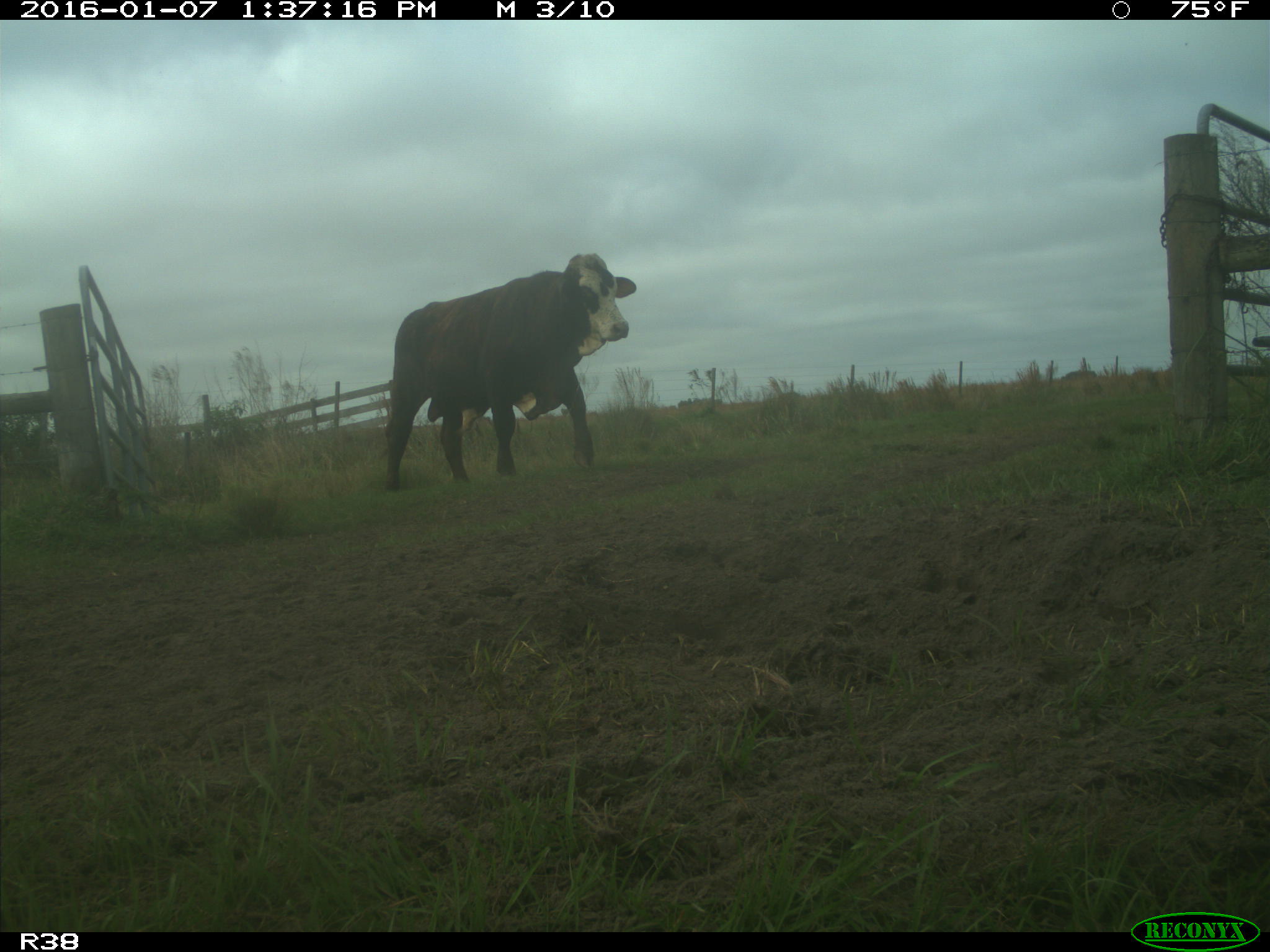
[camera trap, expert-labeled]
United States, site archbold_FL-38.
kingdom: Animalia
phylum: Chordata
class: Mammalia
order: Artiodactyla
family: Bovidae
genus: Bos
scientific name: Bos taurus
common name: domestic cow